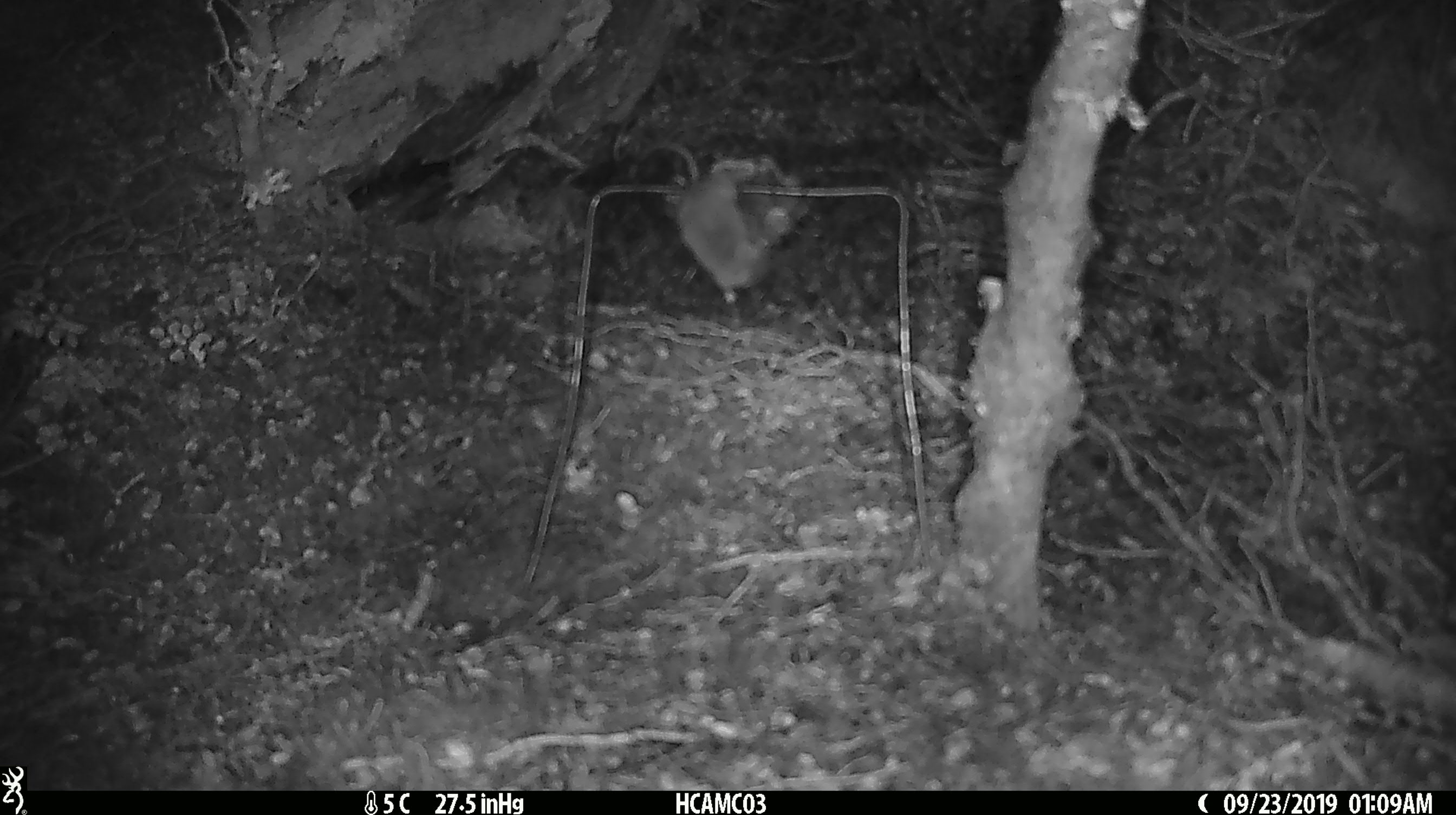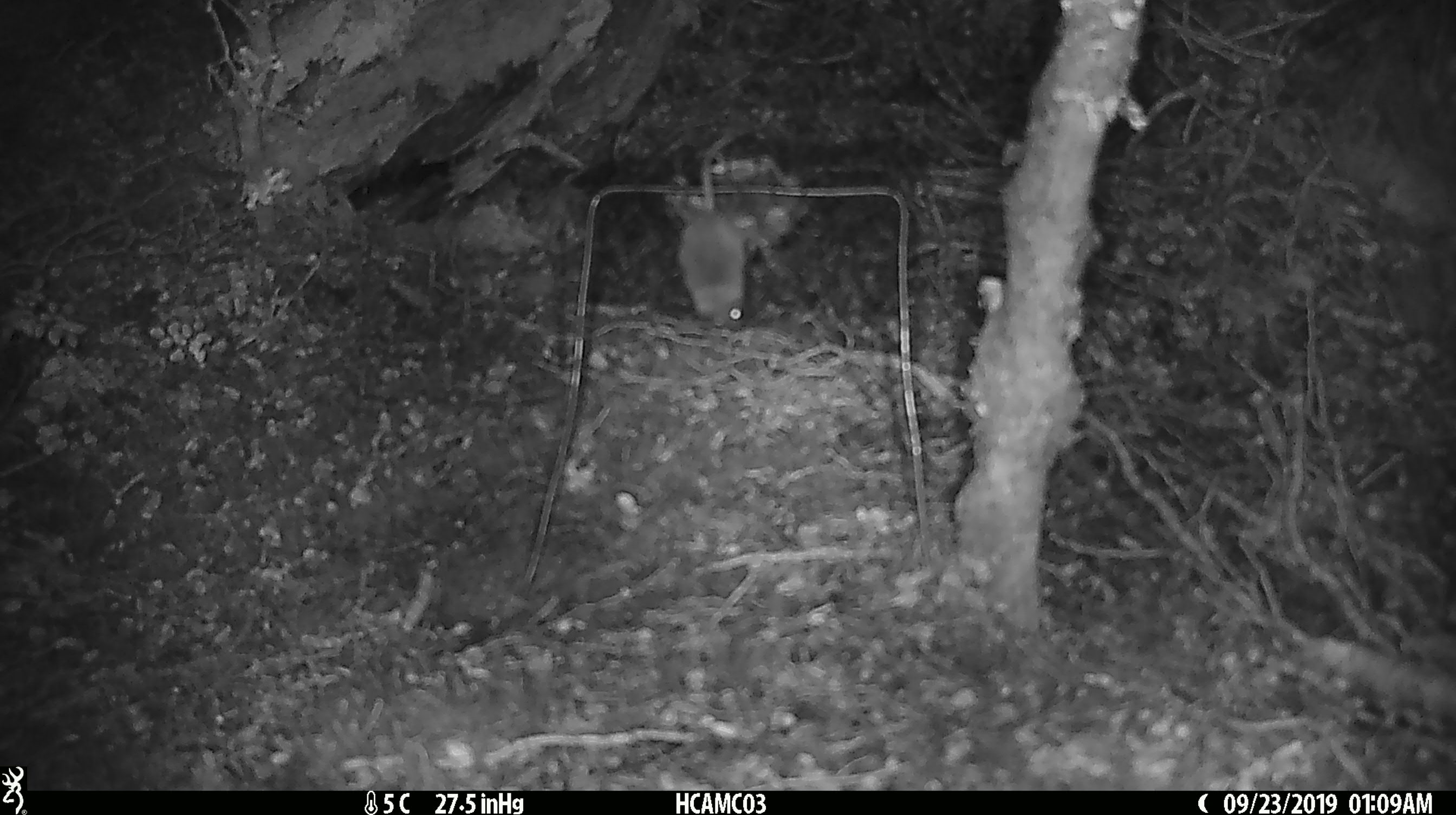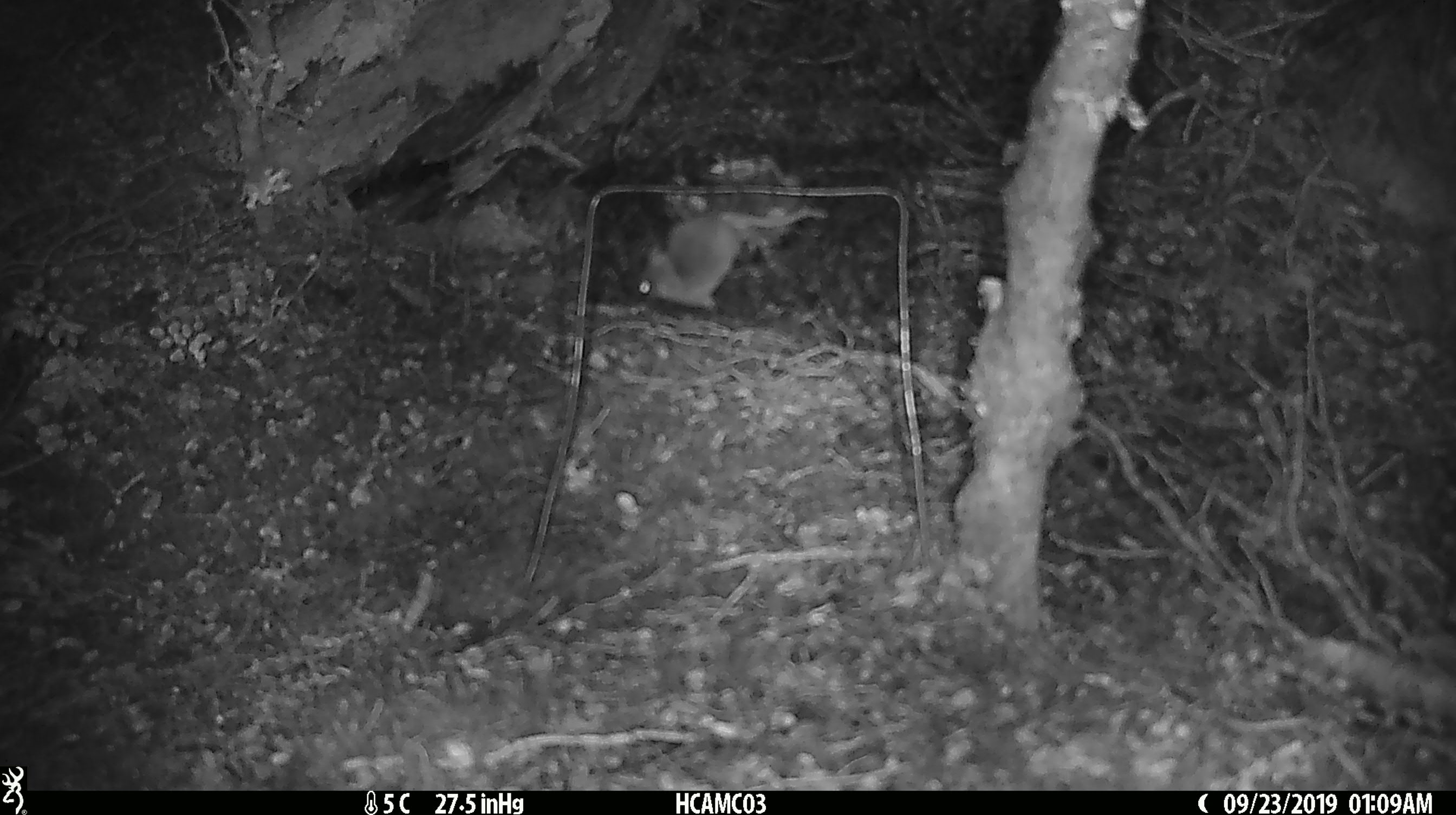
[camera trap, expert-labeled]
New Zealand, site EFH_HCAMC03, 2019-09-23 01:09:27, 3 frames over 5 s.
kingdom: Animalia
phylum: Chordata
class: Mammalia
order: Rodentia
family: Muridae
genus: Mus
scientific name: Mus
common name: mouse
Mouse (Mus).